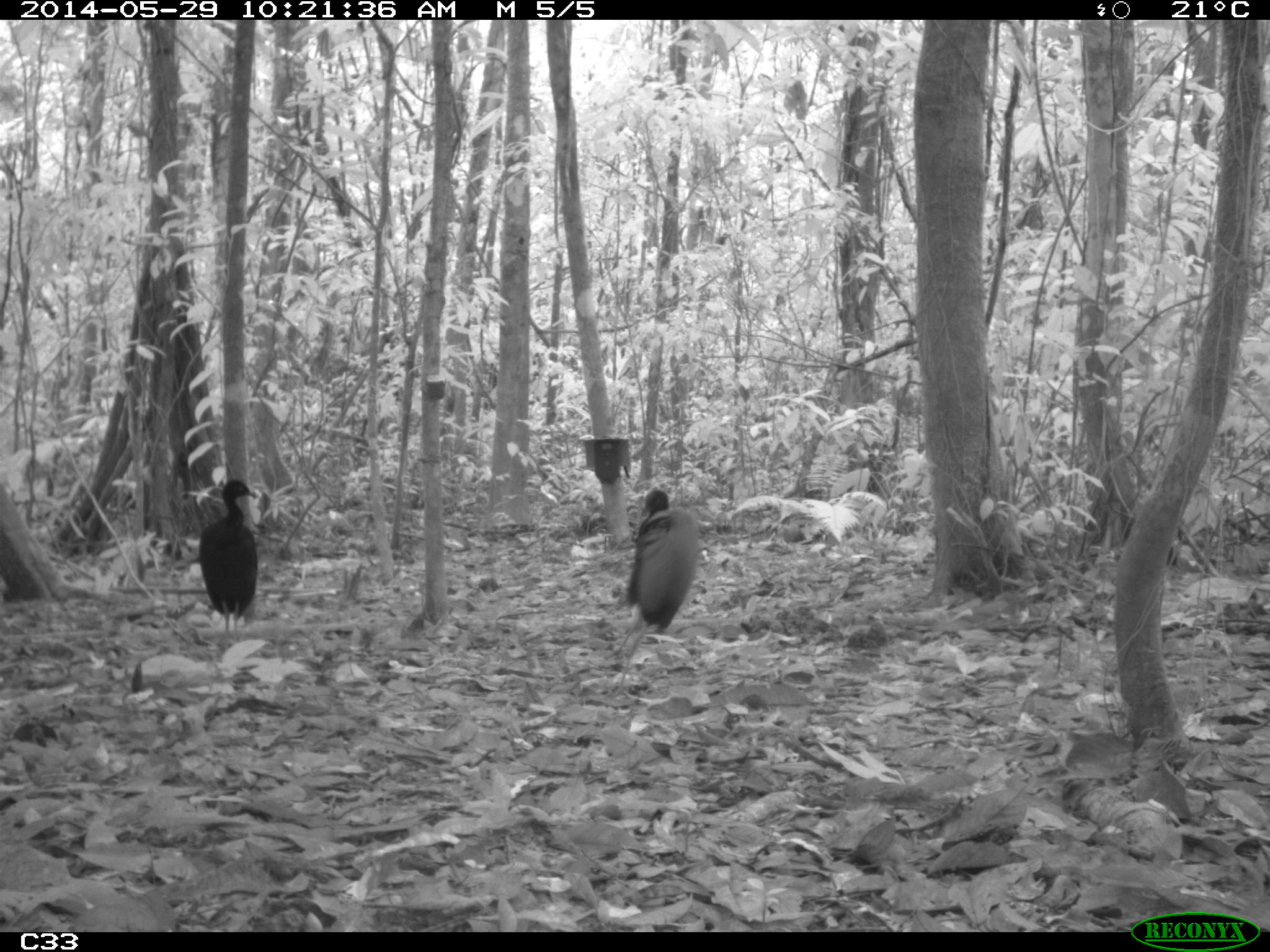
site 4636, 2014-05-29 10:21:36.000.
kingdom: Animalia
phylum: Chordata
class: Aves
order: Gruiformes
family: Psophiidae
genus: Psophia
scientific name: Psophia crepitans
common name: gray-winged trumpeter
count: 5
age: adult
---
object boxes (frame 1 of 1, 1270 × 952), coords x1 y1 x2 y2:
psophia crepitans: 604 486 698 664; 196 479 258 648